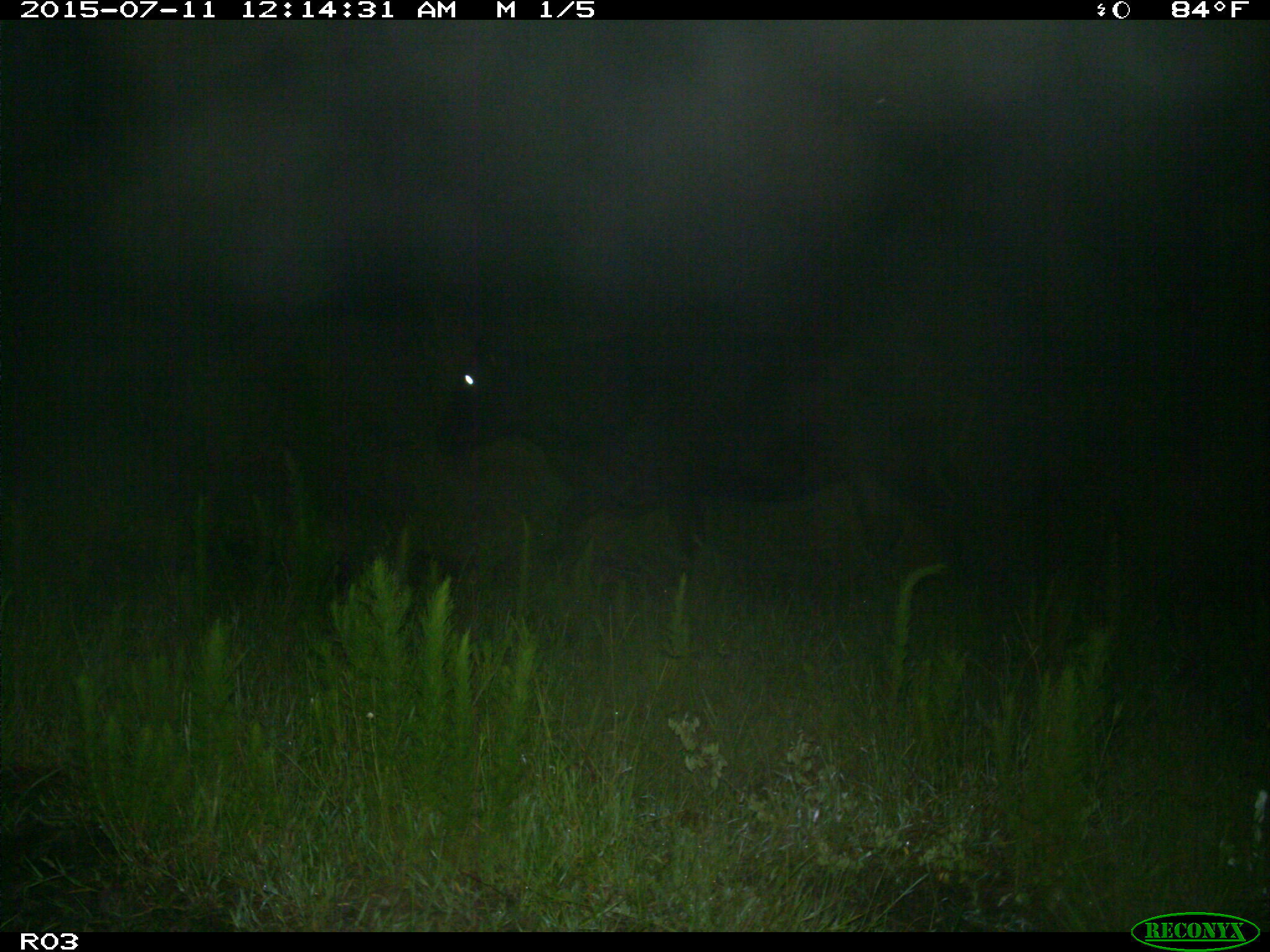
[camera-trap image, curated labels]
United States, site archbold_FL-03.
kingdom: Animalia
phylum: Chordata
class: Mammalia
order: Artiodactyla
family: Bovidae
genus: Bos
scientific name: Bos taurus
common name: domestic cow